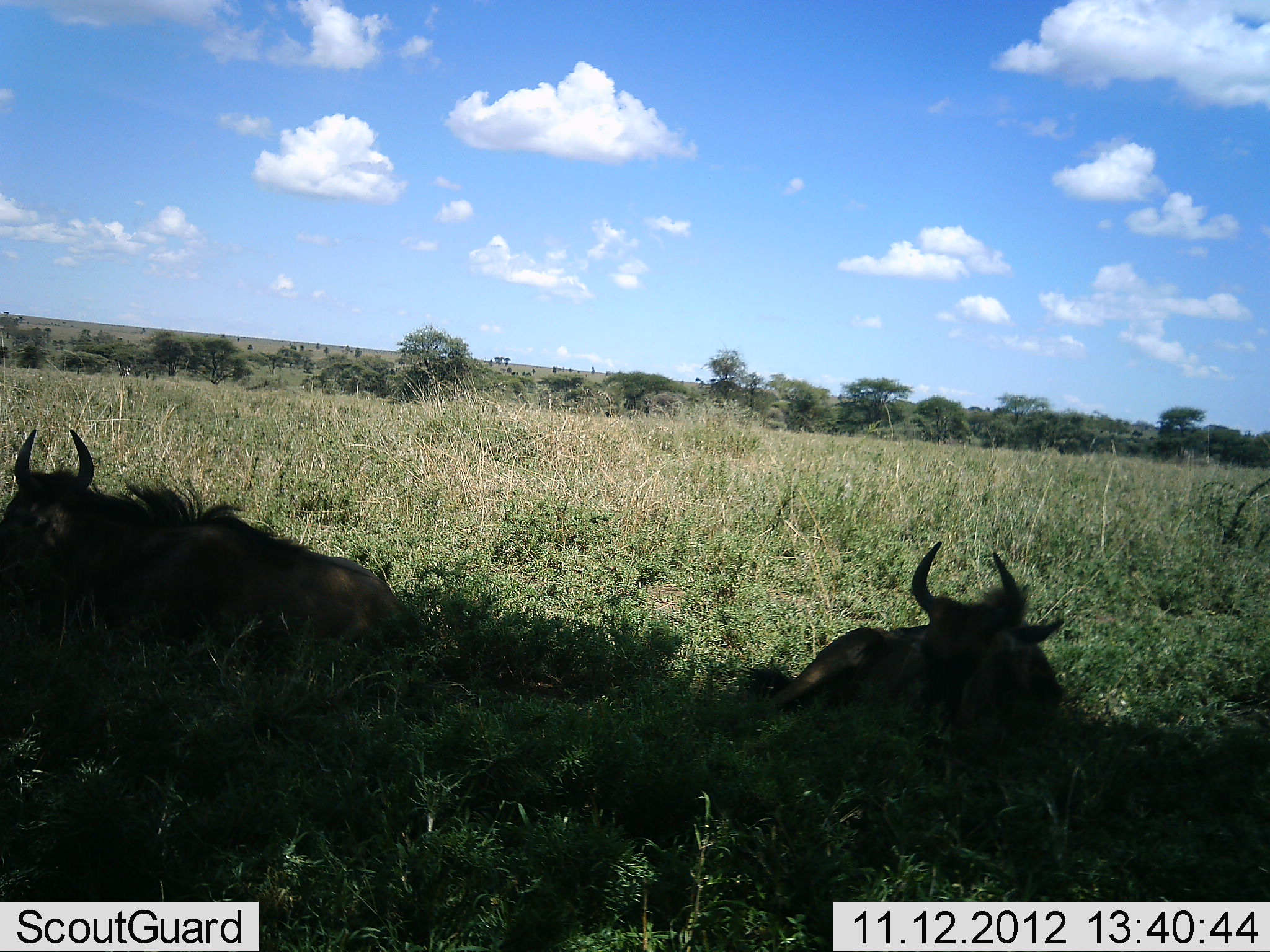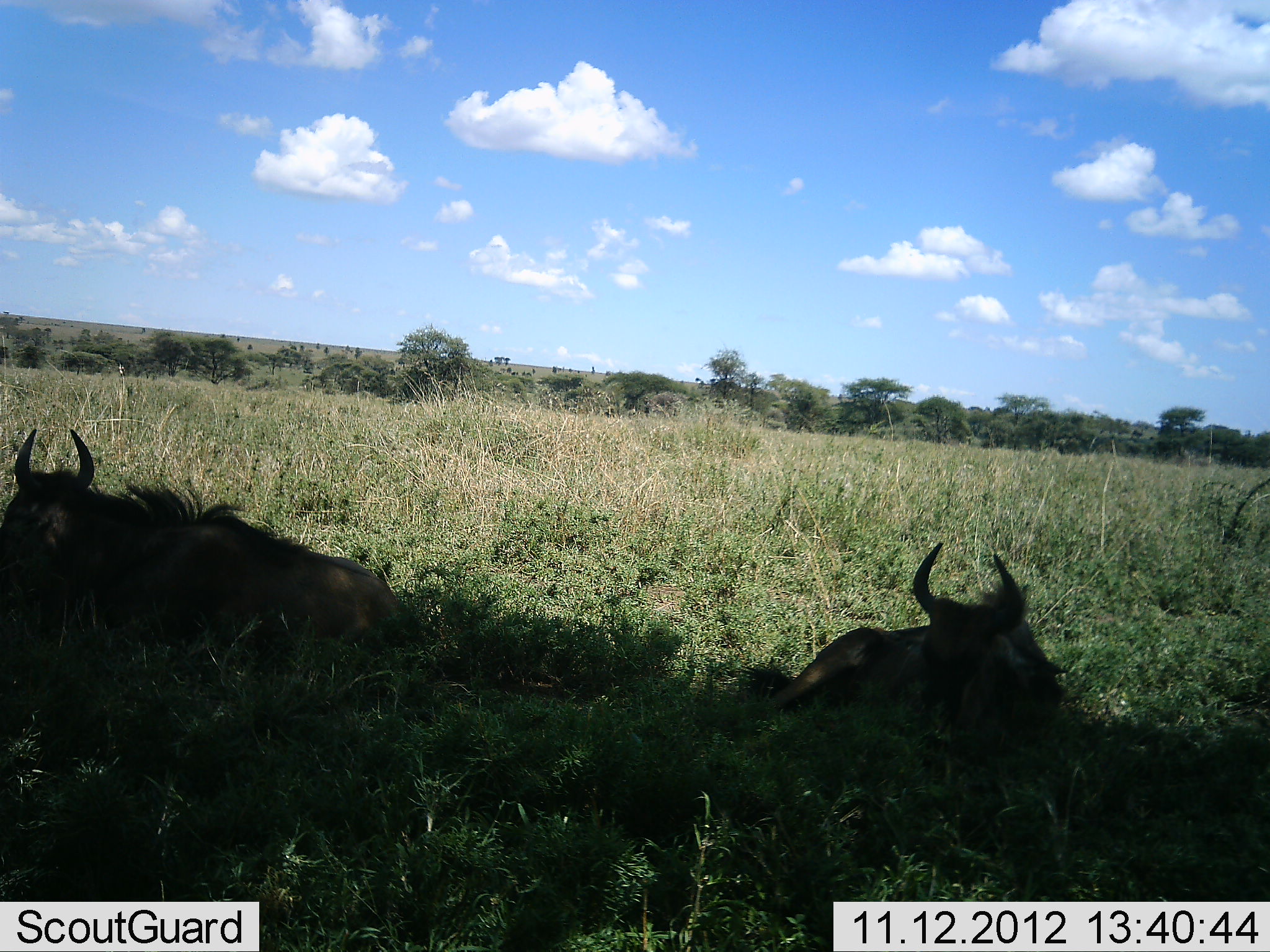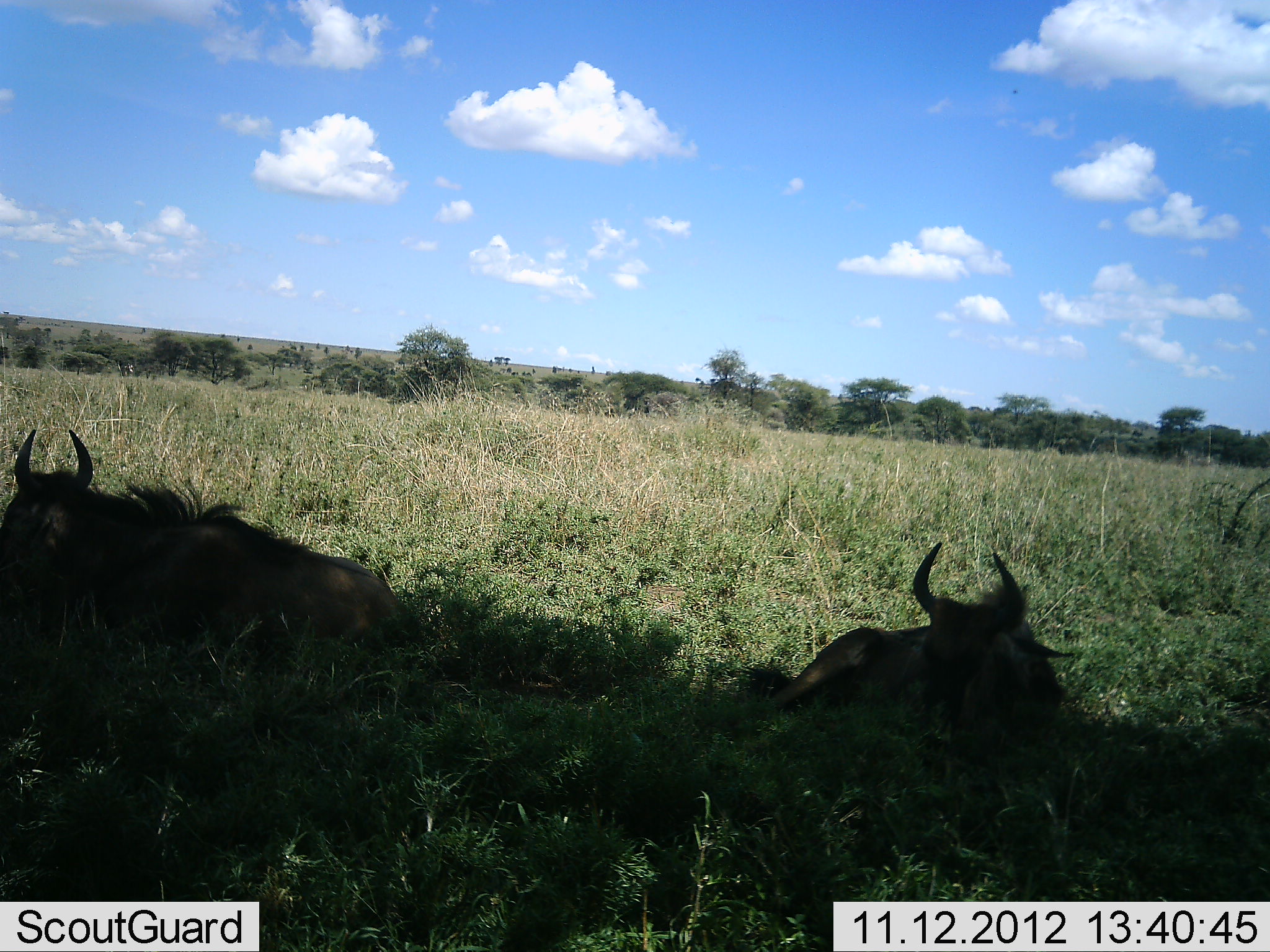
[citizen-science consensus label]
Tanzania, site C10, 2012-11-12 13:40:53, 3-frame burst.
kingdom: Animalia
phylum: Chordata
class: Mammalia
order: Artiodactyla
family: Bovidae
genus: Connochaetes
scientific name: Connochaetes taurinus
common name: blue wildebeest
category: wildebeest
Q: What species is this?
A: Wildebeest (blue wildebeest) (Connochaetes taurinus).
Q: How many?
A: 2.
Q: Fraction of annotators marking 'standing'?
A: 10%.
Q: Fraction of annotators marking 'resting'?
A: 100%.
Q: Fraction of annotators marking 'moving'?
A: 0%.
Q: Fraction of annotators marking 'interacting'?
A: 0%.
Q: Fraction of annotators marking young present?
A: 10%.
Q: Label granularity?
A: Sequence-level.